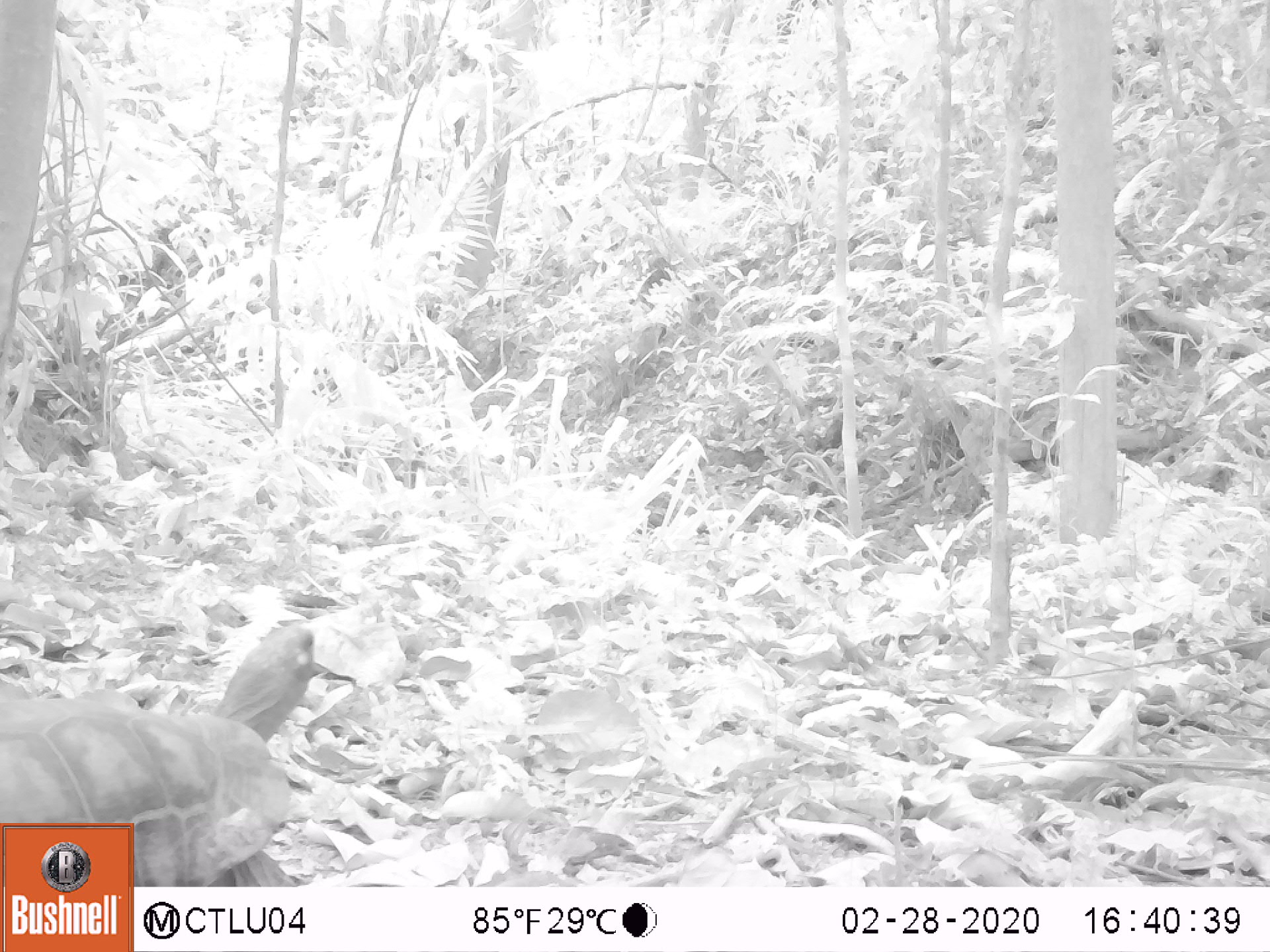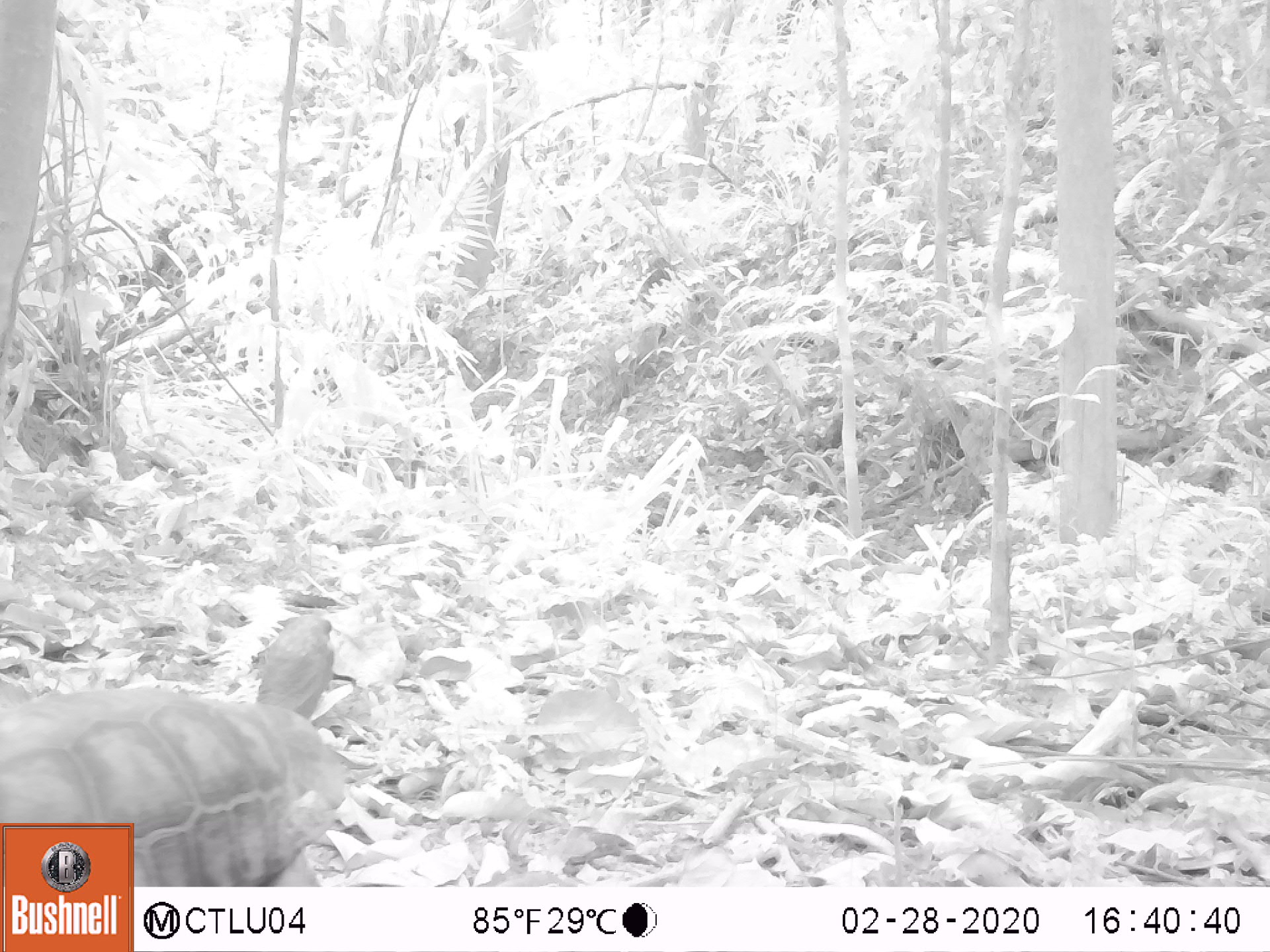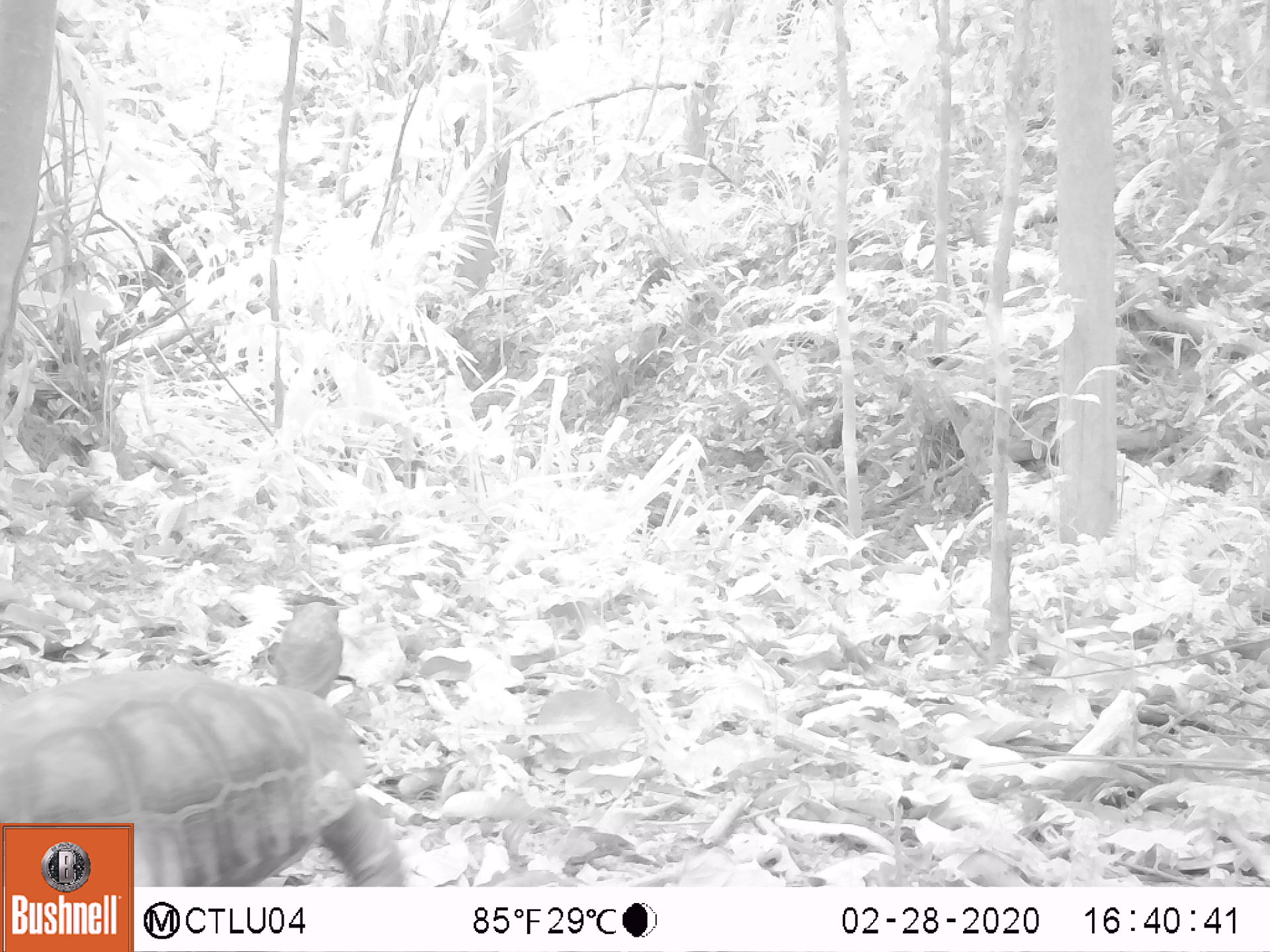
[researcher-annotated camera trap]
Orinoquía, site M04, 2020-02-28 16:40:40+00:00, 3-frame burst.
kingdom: Animalia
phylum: Chordata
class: Reptilia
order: Testudines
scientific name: Testudines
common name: turtles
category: unknown turtle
Unknown turtle (turtles) (Testudines).